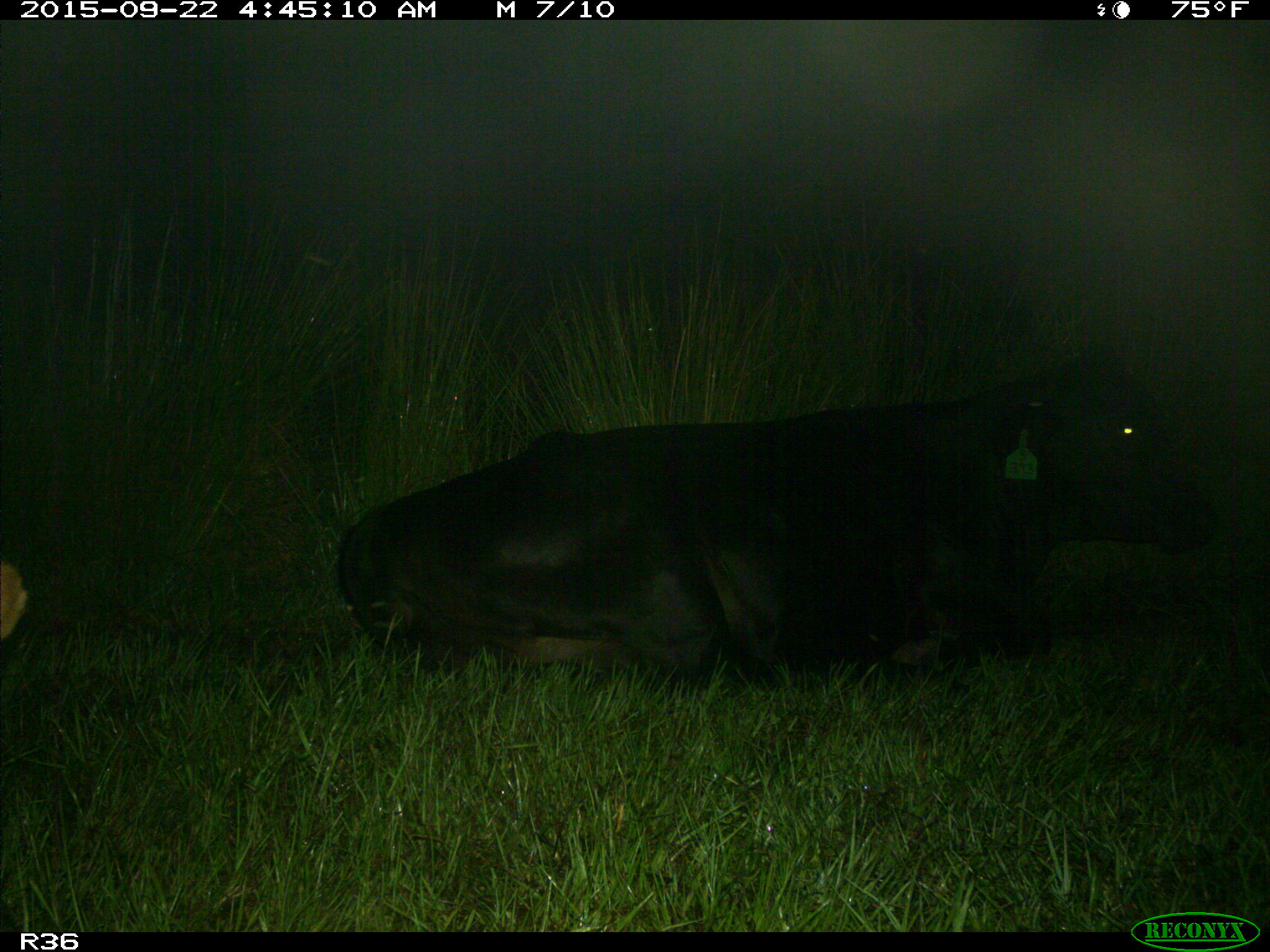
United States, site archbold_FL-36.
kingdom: Animalia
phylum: Chordata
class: Mammalia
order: Artiodactyla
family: Bovidae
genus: Bos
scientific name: Bos taurus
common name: domestic cow